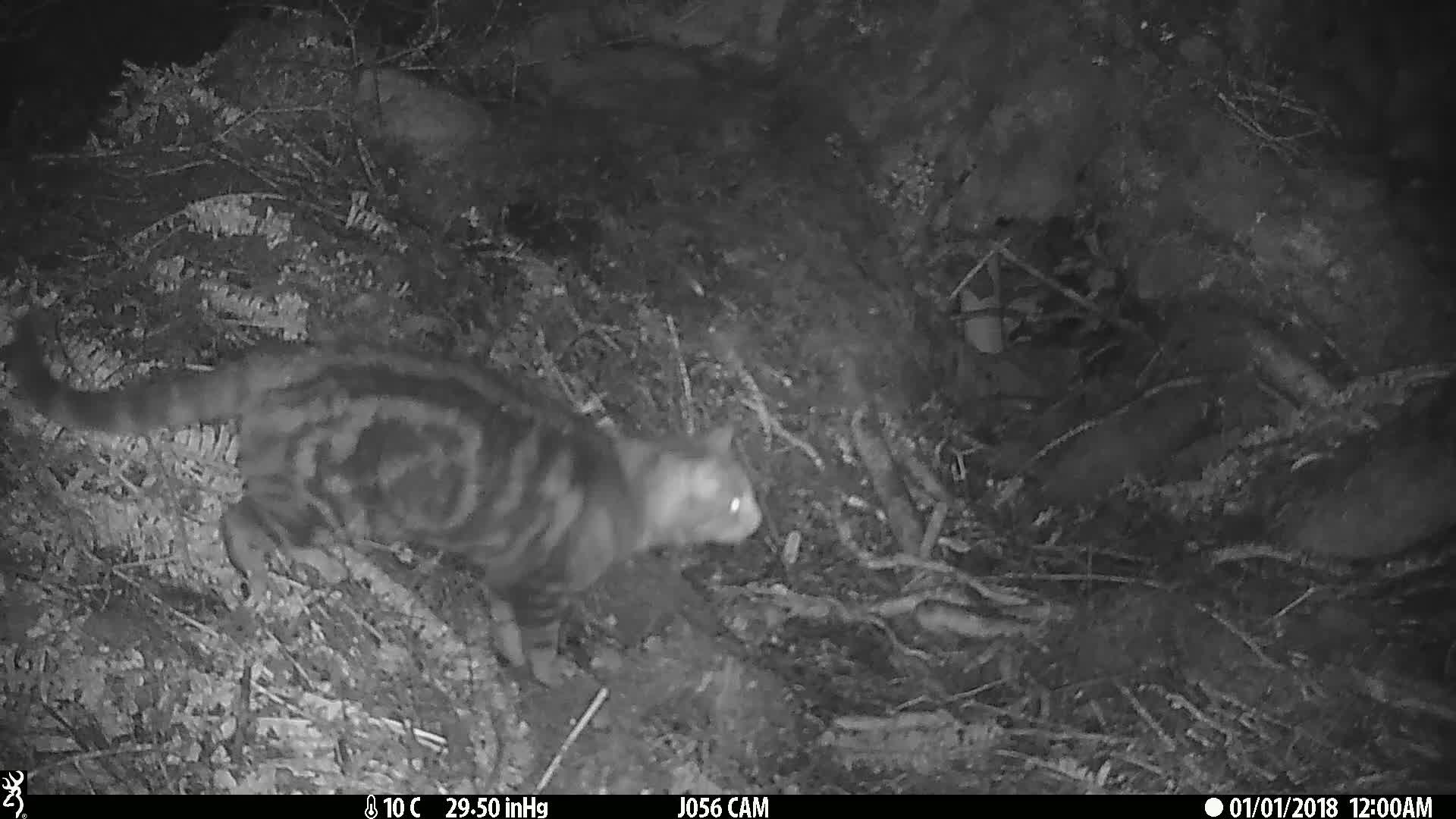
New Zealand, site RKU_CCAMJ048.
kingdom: Animalia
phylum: Chordata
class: Mammalia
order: Carnivora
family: Felidae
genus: Felis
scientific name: Felis catus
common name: domestic cat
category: cat